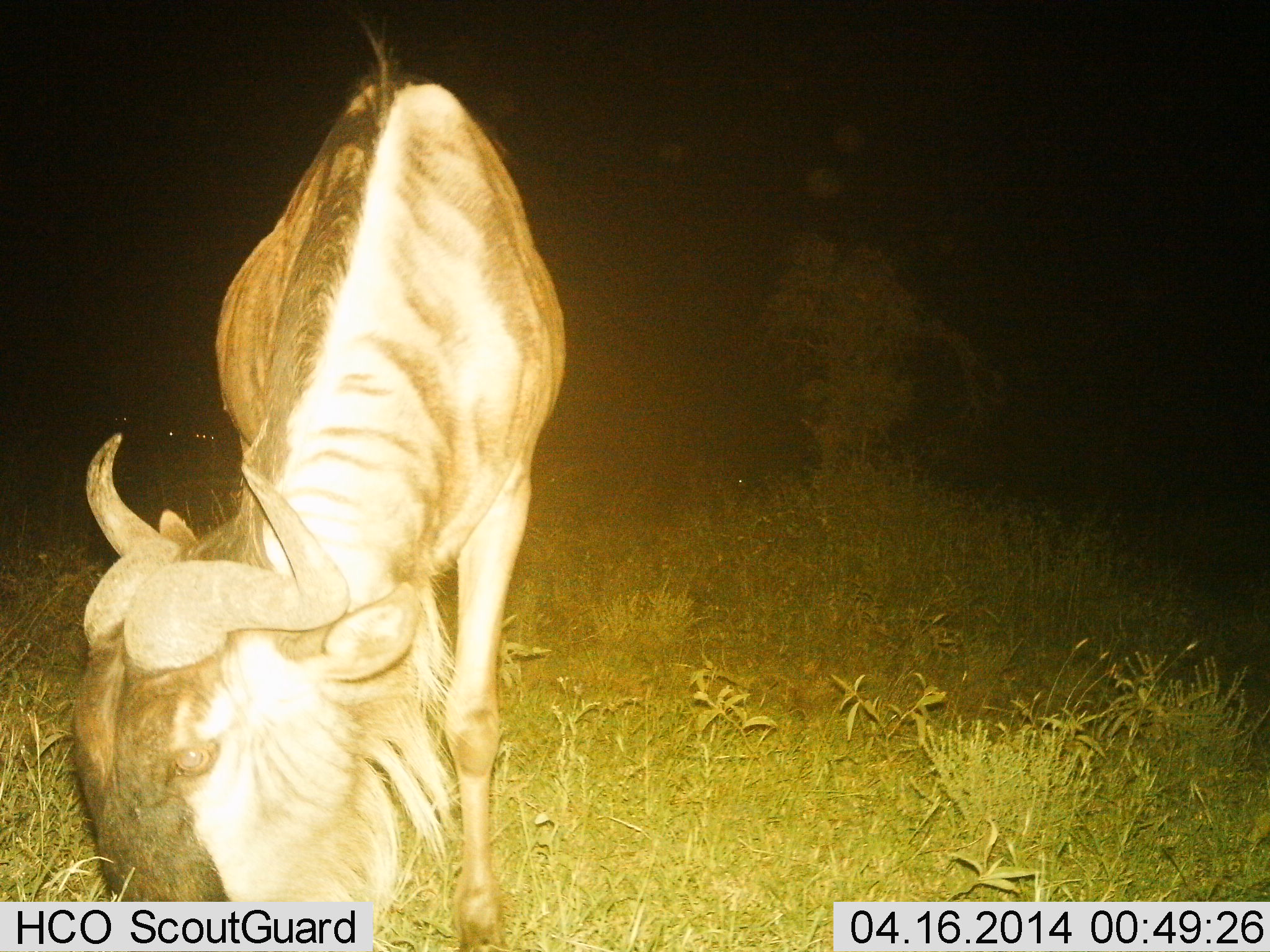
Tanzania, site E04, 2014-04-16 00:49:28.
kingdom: Animalia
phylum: Chordata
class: Mammalia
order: Artiodactyla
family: Bovidae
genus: Connochaetes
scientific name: Connochaetes taurinus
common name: blue wildebeest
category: wildebeest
Wildebeest (blue wildebeest) (Connochaetes taurinus), count 1. Behavior (volunteer vote fractions): standing 40%, resting 0%, moving 0%, interacting 0%. Young present (vote fraction): 0%. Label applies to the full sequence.